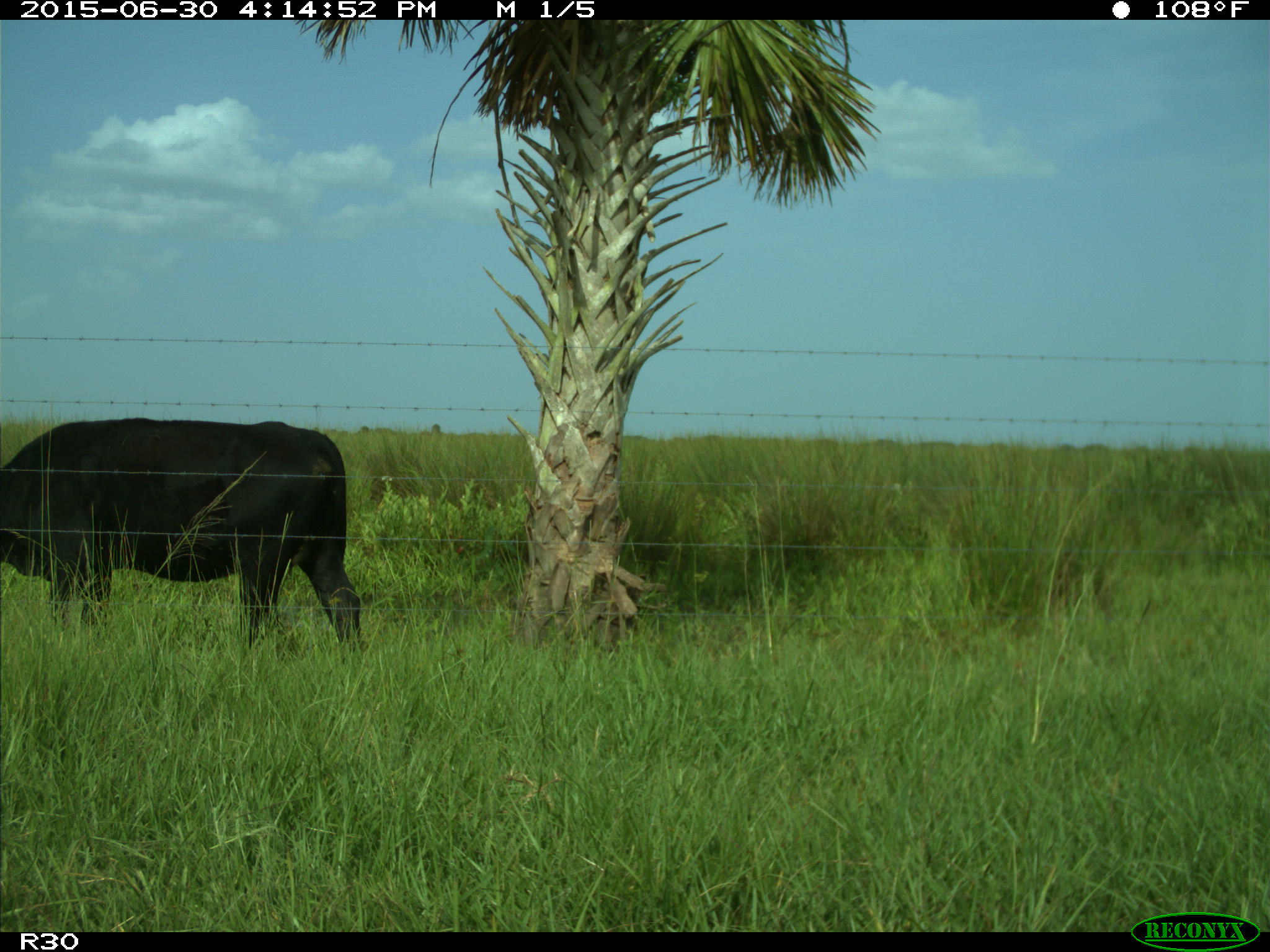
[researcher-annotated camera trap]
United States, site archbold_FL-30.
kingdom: Animalia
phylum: Chordata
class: Mammalia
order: Artiodactyla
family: Bovidae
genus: Bos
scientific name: Bos taurus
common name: domestic cow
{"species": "Bos taurus (domestic cow)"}